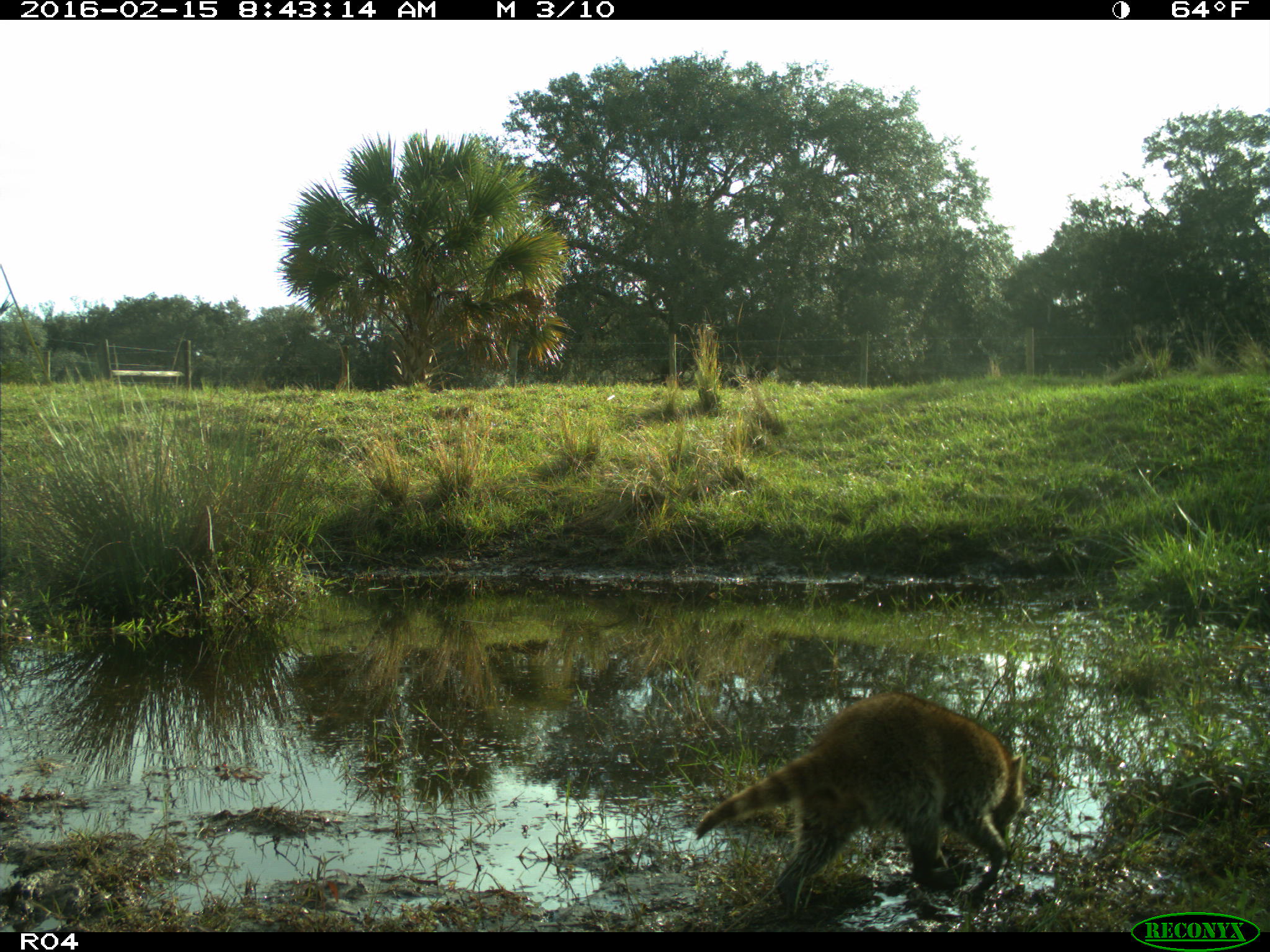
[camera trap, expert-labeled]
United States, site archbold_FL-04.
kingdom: Animalia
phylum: Chordata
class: Mammalia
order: Carnivora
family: Procyonidae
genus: Procyon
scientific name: Procyon lotor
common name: common raccoon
Procyon lotor (common raccoon).